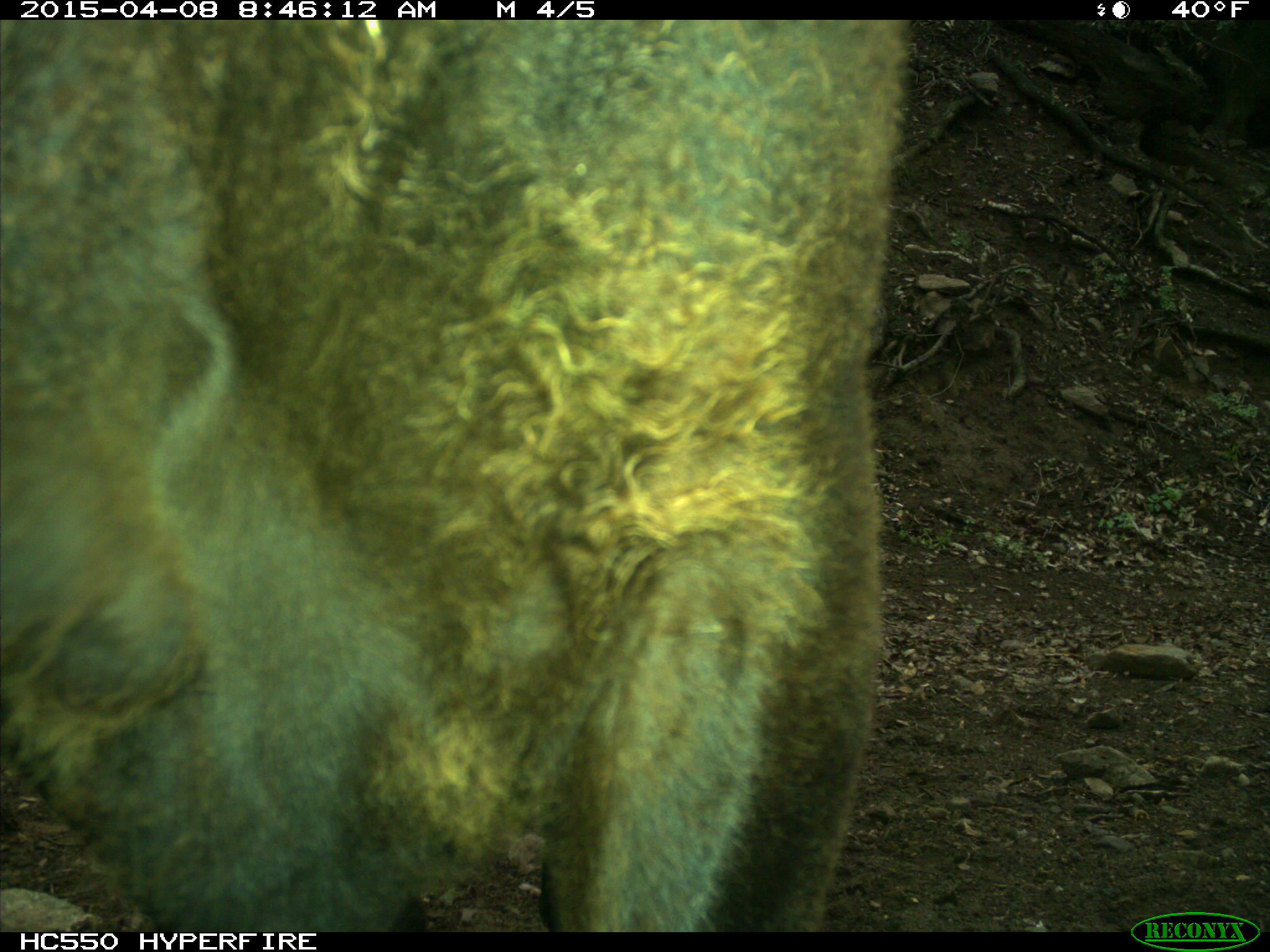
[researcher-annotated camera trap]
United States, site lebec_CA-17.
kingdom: Animalia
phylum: Chordata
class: Mammalia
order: Artiodactyla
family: Bovidae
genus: Bos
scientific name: Bos taurus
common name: domestic cow